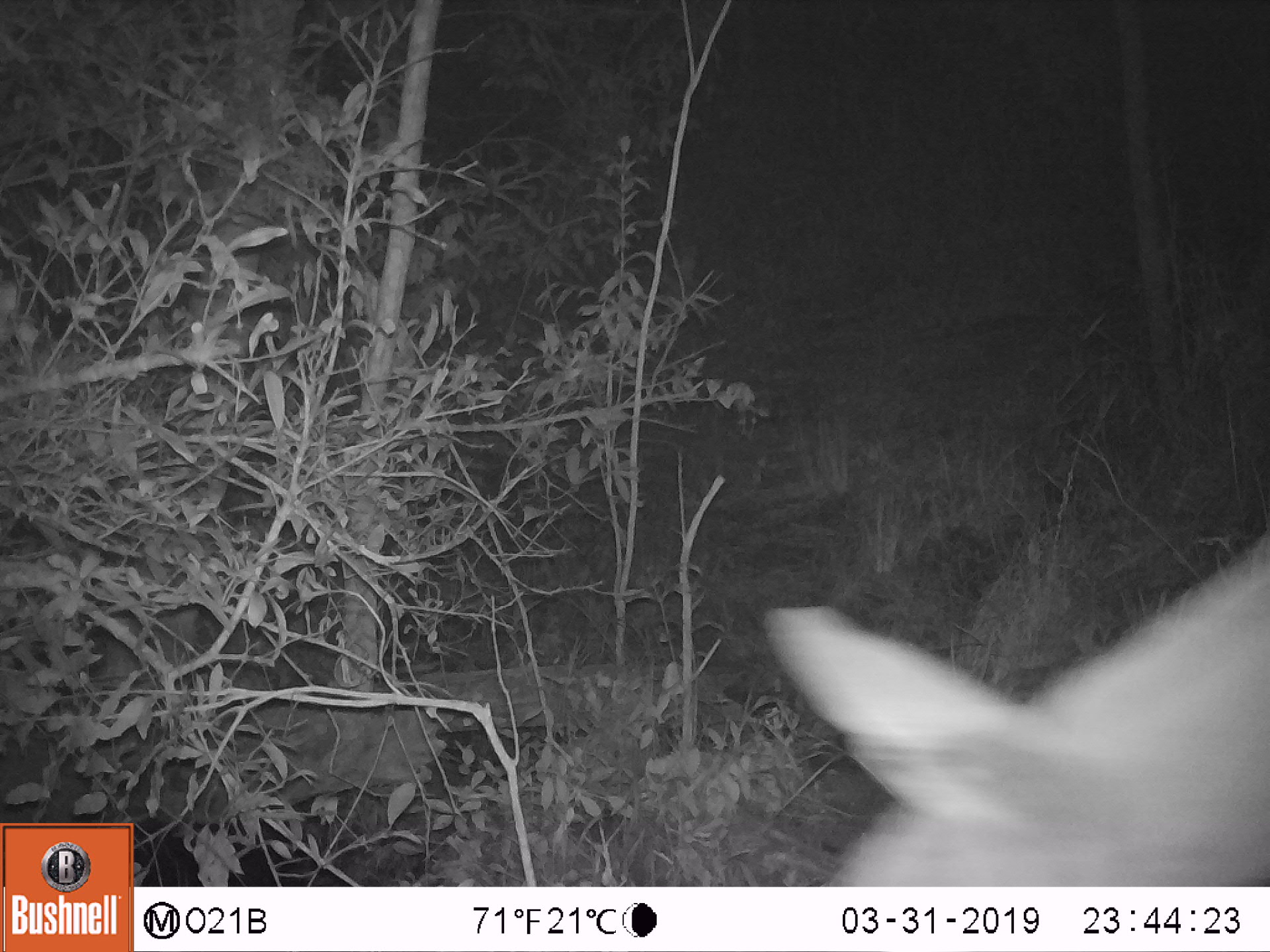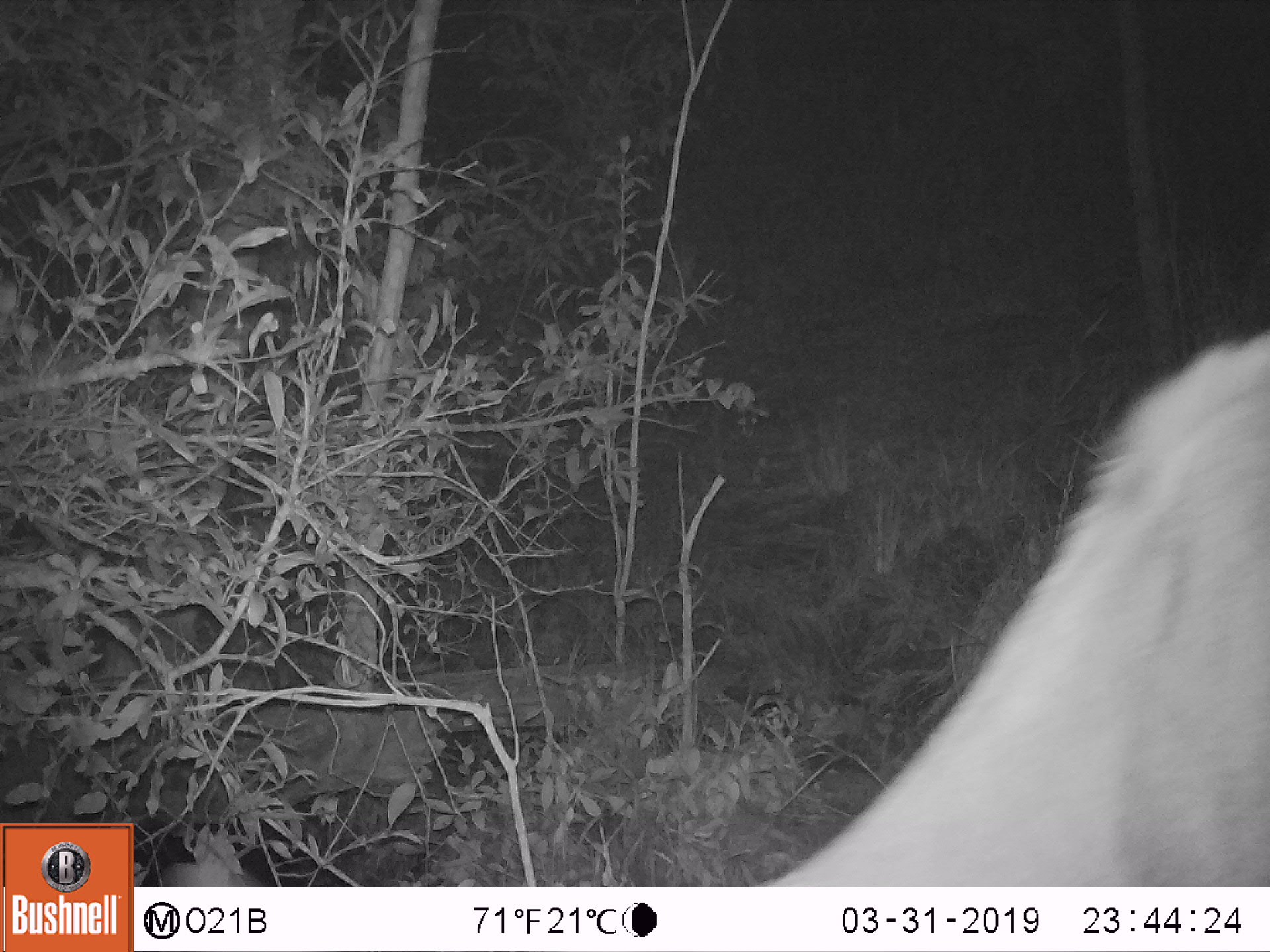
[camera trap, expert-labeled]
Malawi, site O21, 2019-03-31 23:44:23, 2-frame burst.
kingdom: Animalia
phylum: Chordata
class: Mammalia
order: Artiodactyla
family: Bovidae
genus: Tragelaphus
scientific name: Tragelaphus strepsiceros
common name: greater kudu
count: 1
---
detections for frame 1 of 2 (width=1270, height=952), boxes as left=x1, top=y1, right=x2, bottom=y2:
greater kudu: left=755, top=502, right=1266, bottom=886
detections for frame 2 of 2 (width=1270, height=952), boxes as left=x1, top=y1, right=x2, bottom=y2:
greater kudu: left=743, top=317, right=1266, bottom=886